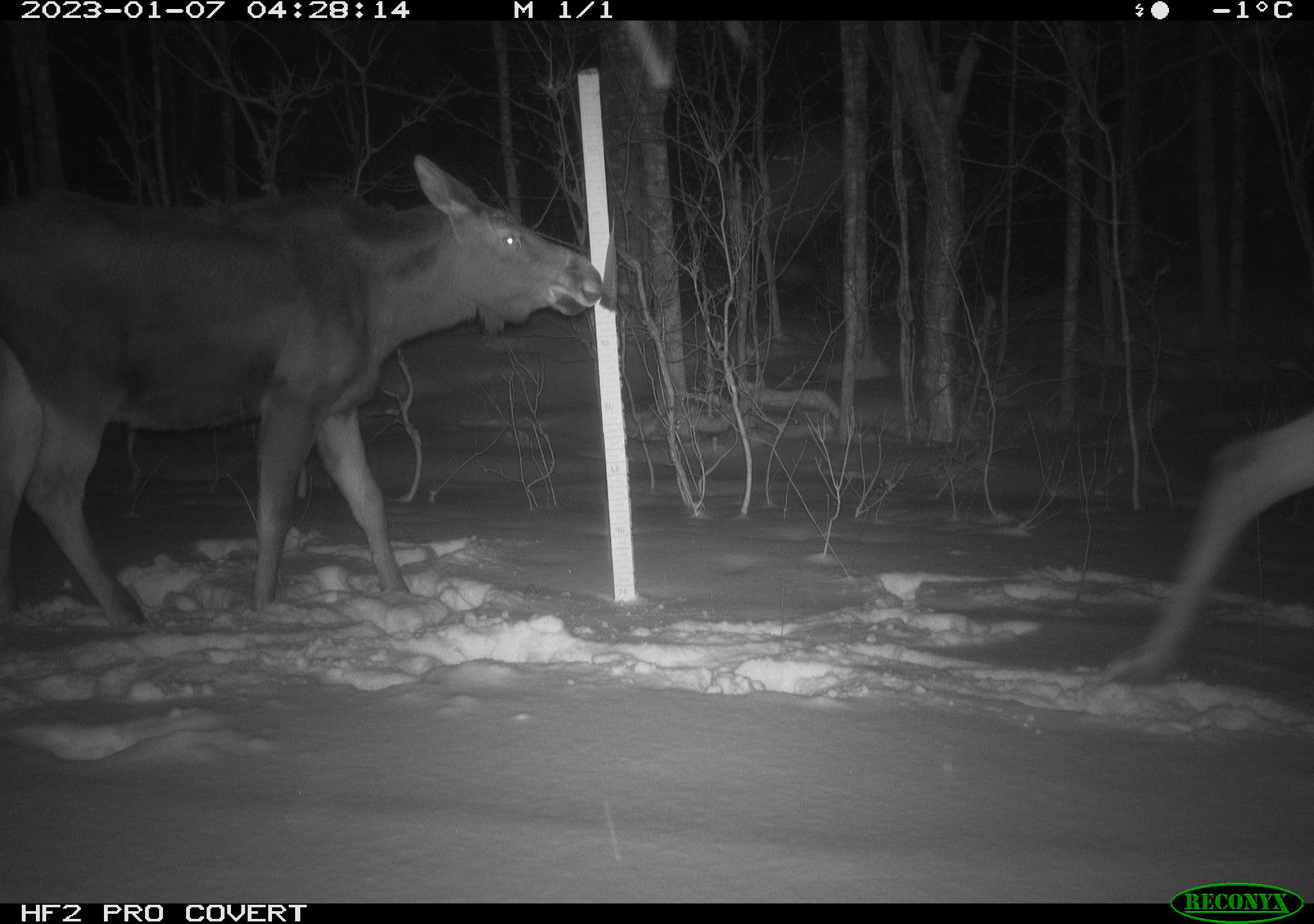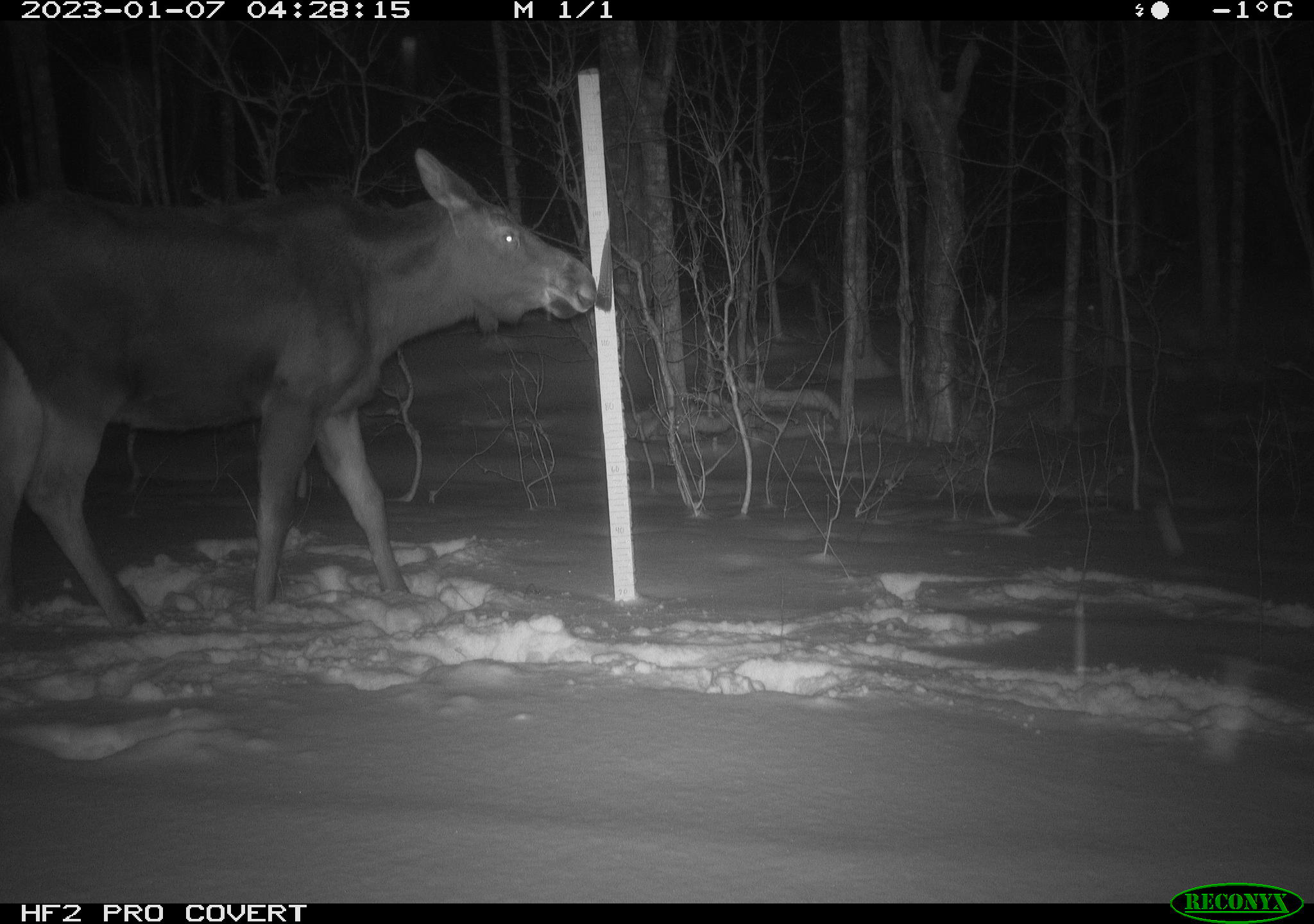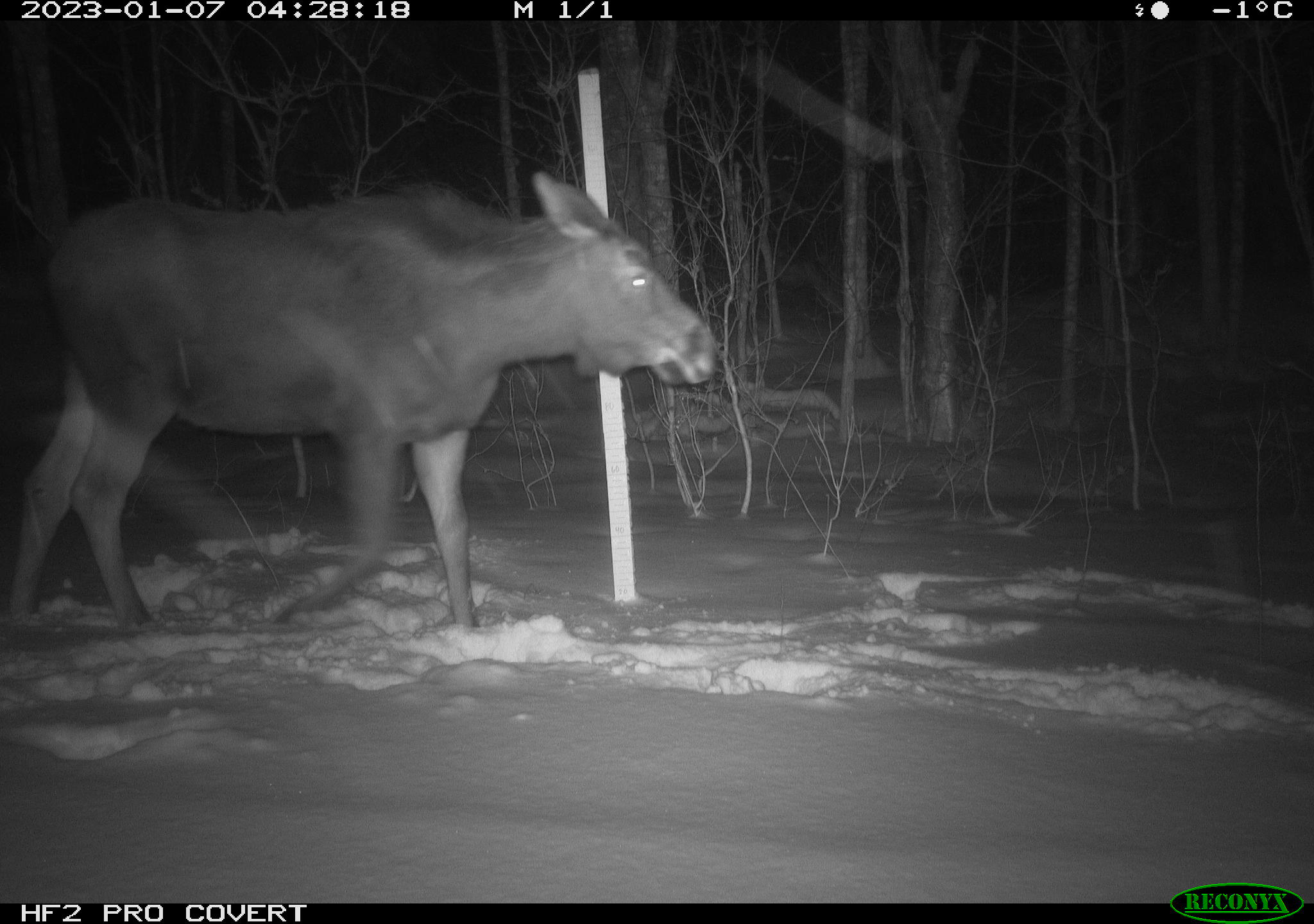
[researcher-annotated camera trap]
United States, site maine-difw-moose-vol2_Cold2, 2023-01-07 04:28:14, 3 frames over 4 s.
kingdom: Animalia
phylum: Chordata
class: Mammalia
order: Artiodactyla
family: Cervidae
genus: Alces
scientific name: Alces alces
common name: moose